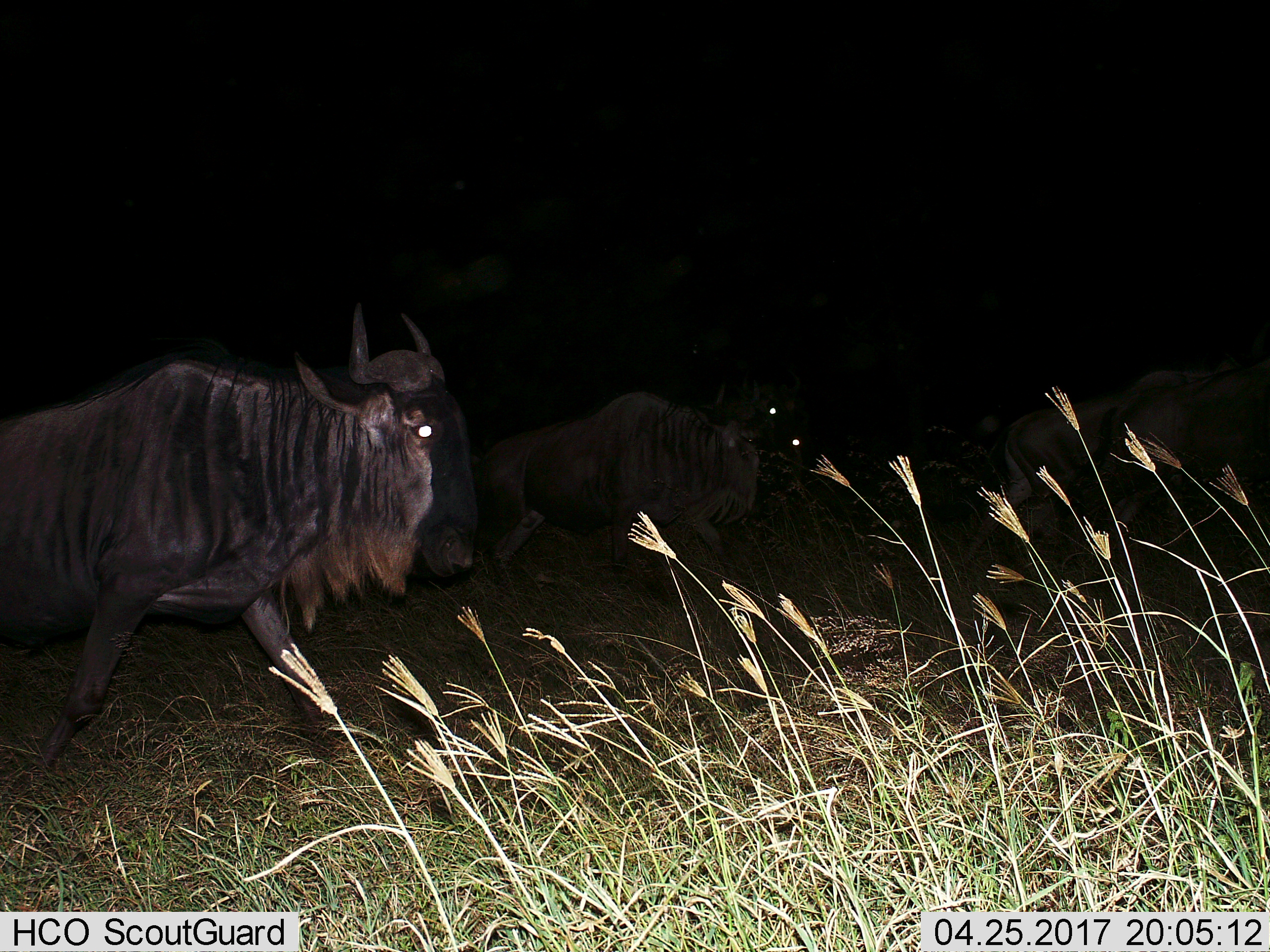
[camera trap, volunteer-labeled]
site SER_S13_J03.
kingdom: Animalia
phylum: Chordata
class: Mammalia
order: Artiodactyla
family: Bovidae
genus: Connochaetes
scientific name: Connochaetes taurinus taurinus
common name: blue wildebeest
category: wildebeestblue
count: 4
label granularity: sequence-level